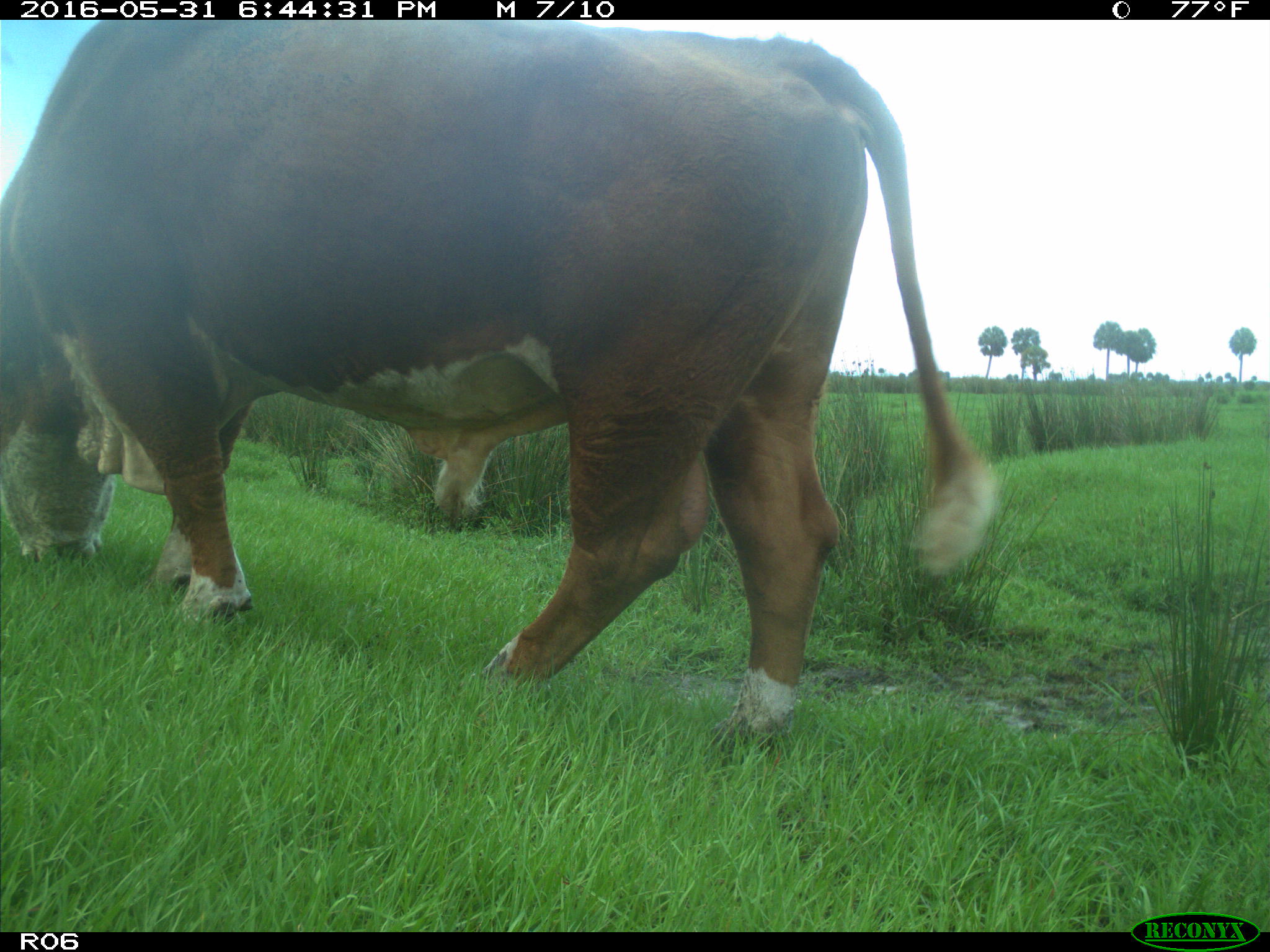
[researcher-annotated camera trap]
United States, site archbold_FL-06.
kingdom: Animalia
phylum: Chordata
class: Mammalia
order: Artiodactyla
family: Bovidae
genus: Bos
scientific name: Bos taurus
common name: domestic cow